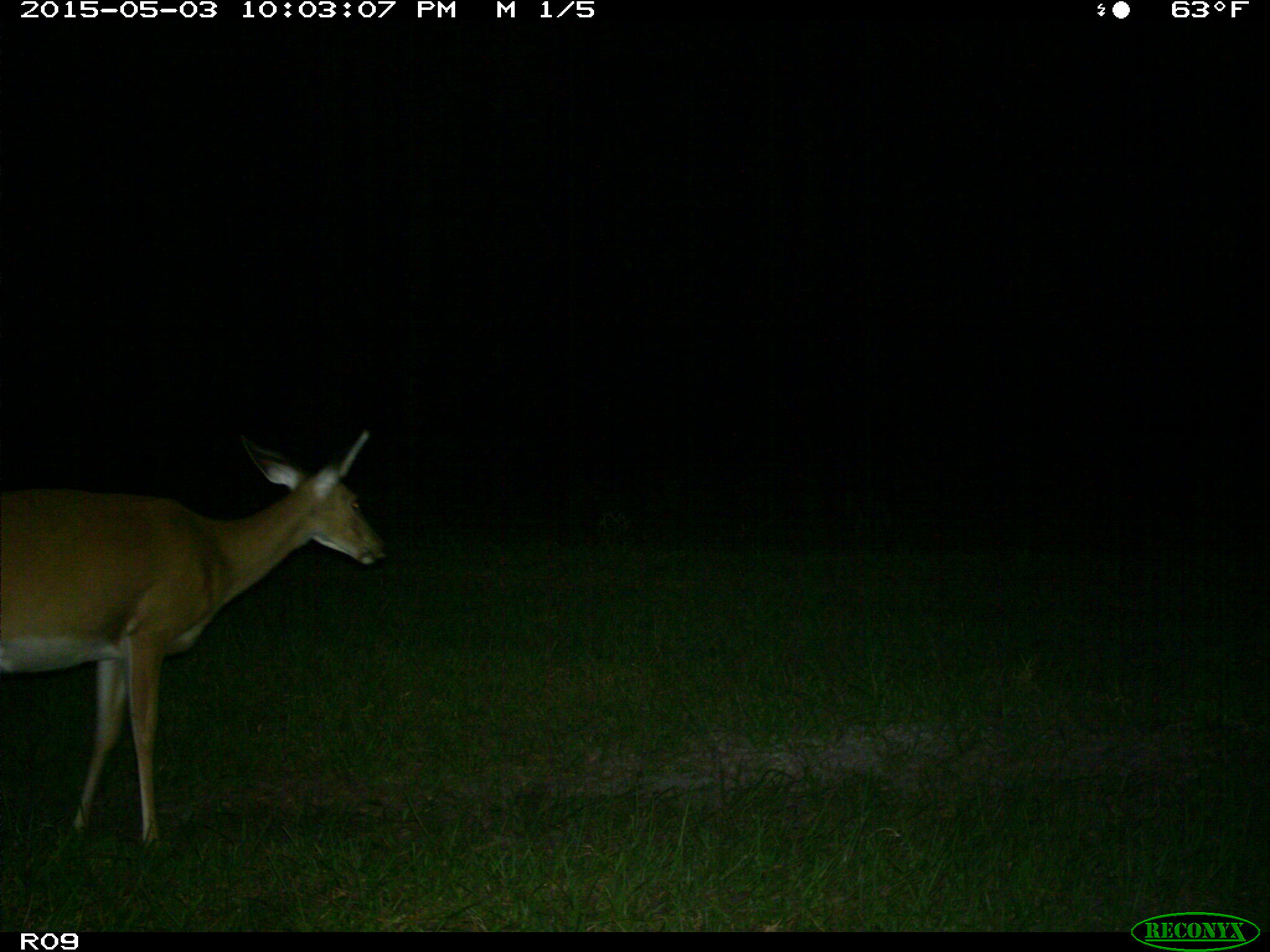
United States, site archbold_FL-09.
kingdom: Animalia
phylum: Chordata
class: Mammalia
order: Artiodactyla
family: Cervidae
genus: Odocoileus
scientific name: Odocoileus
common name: deer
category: unidentified deer